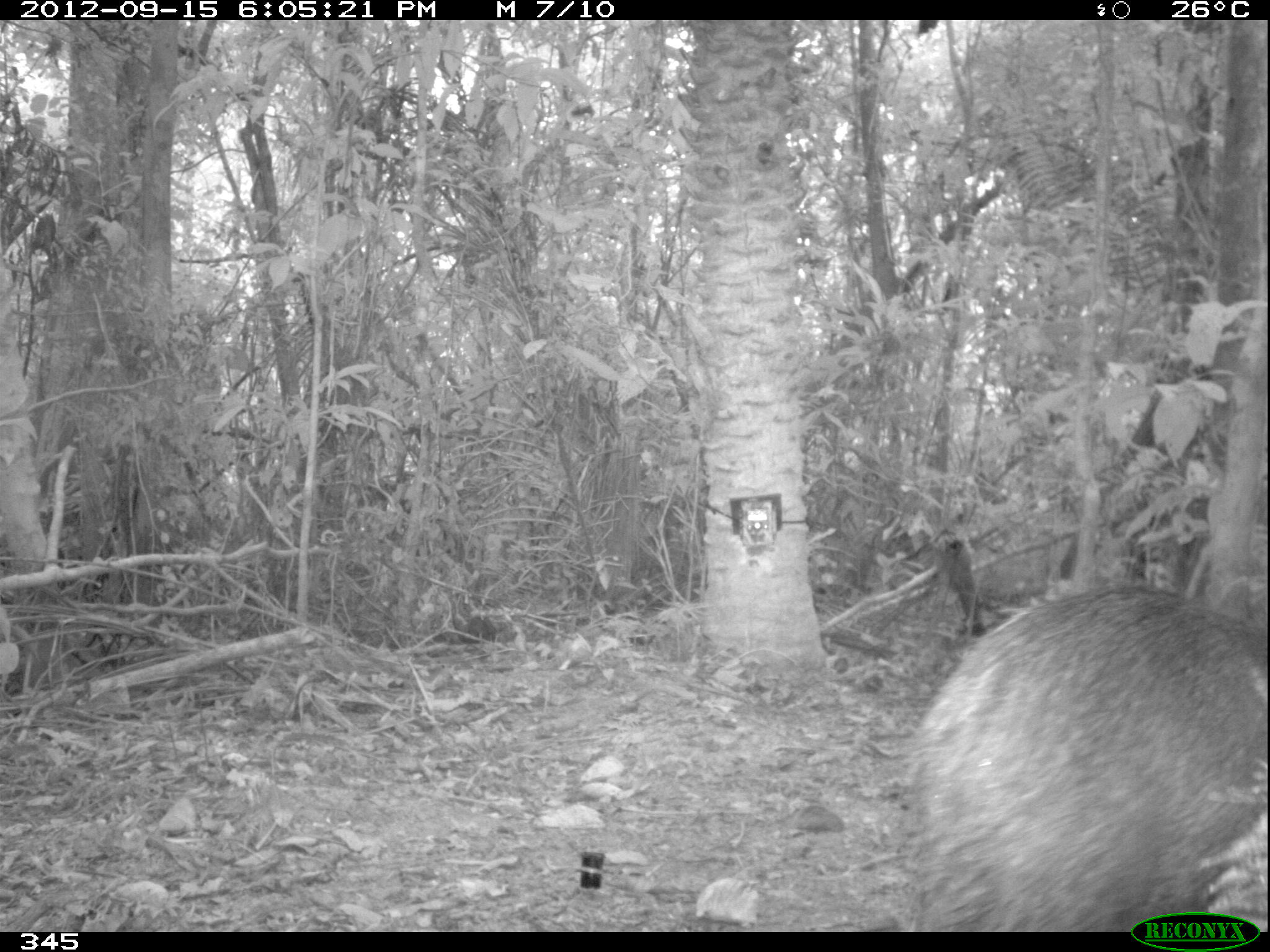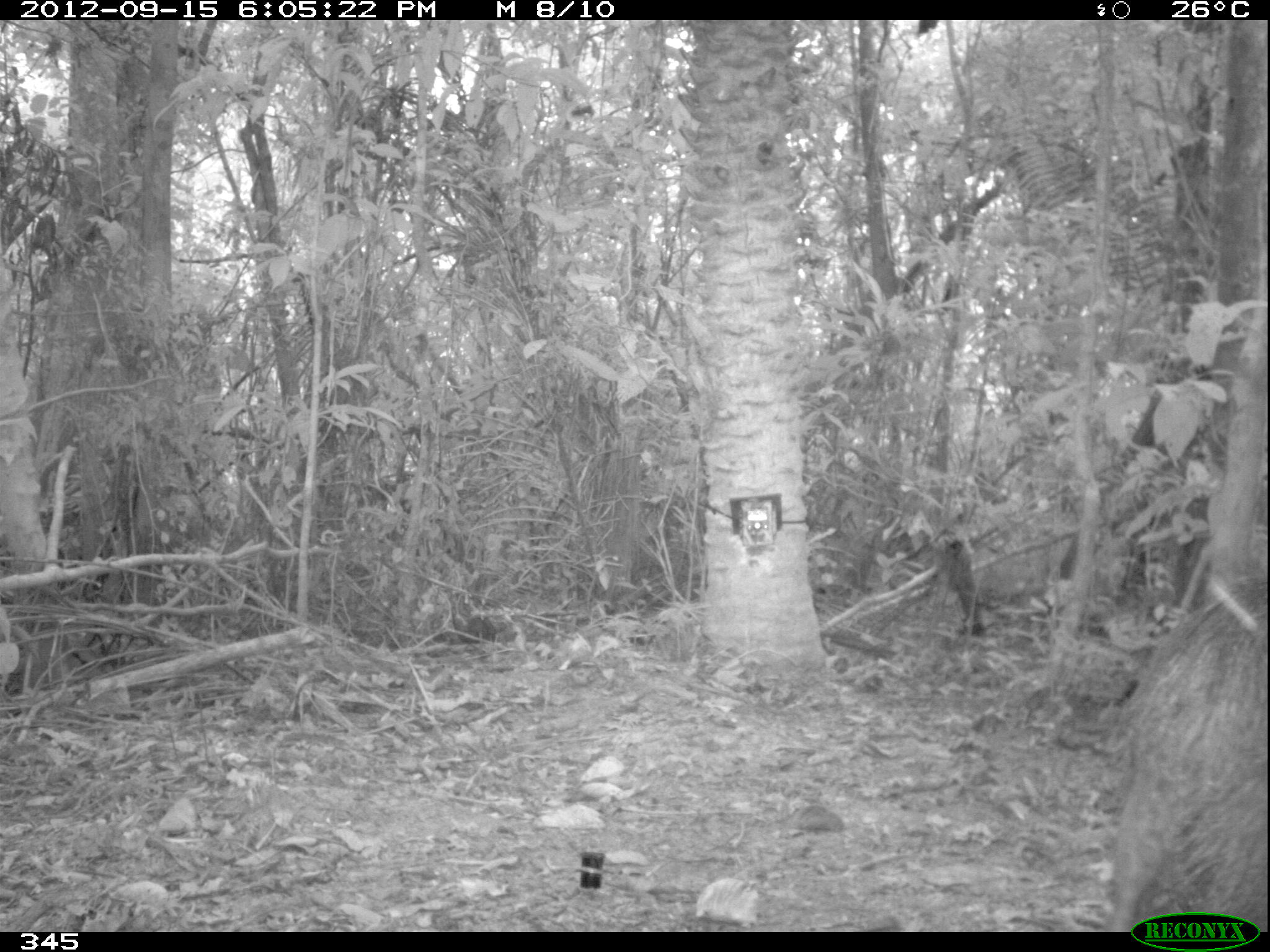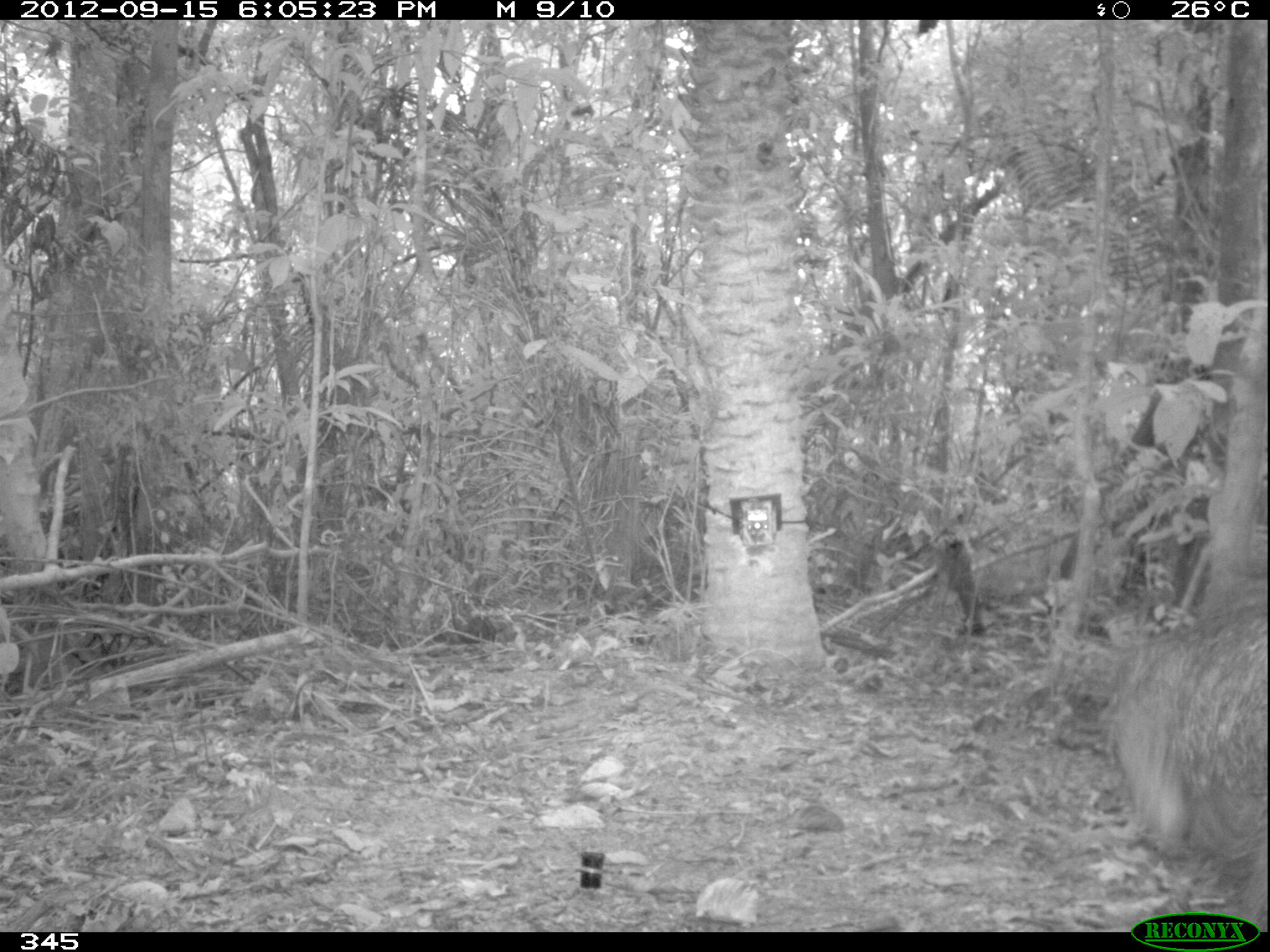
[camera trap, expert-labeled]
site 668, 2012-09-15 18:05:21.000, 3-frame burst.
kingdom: Animalia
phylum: Chordata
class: Mammalia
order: Artiodactyla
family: Tayassuidae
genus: Tayassu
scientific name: Tayassu pecari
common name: white-lipped peccary